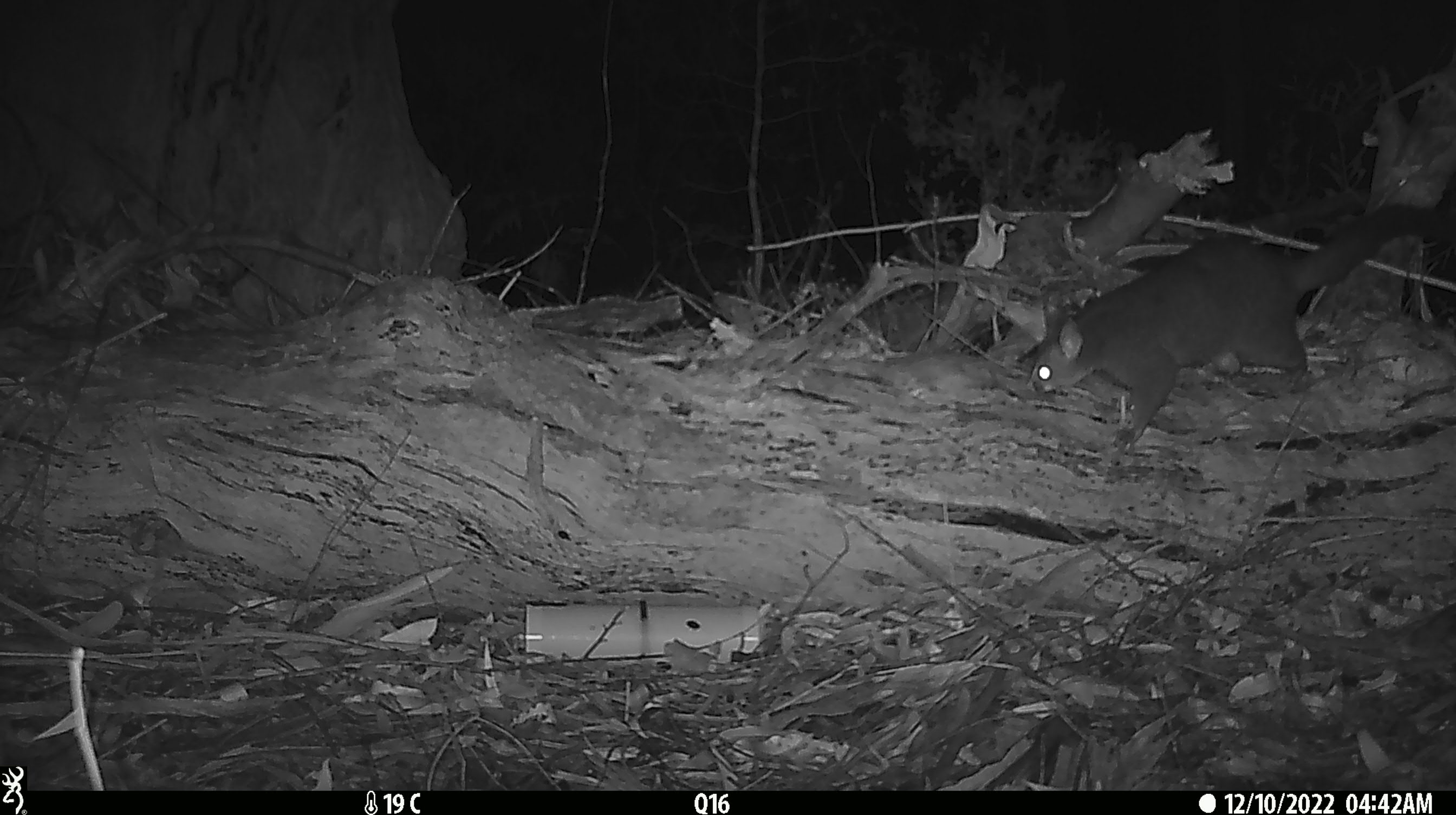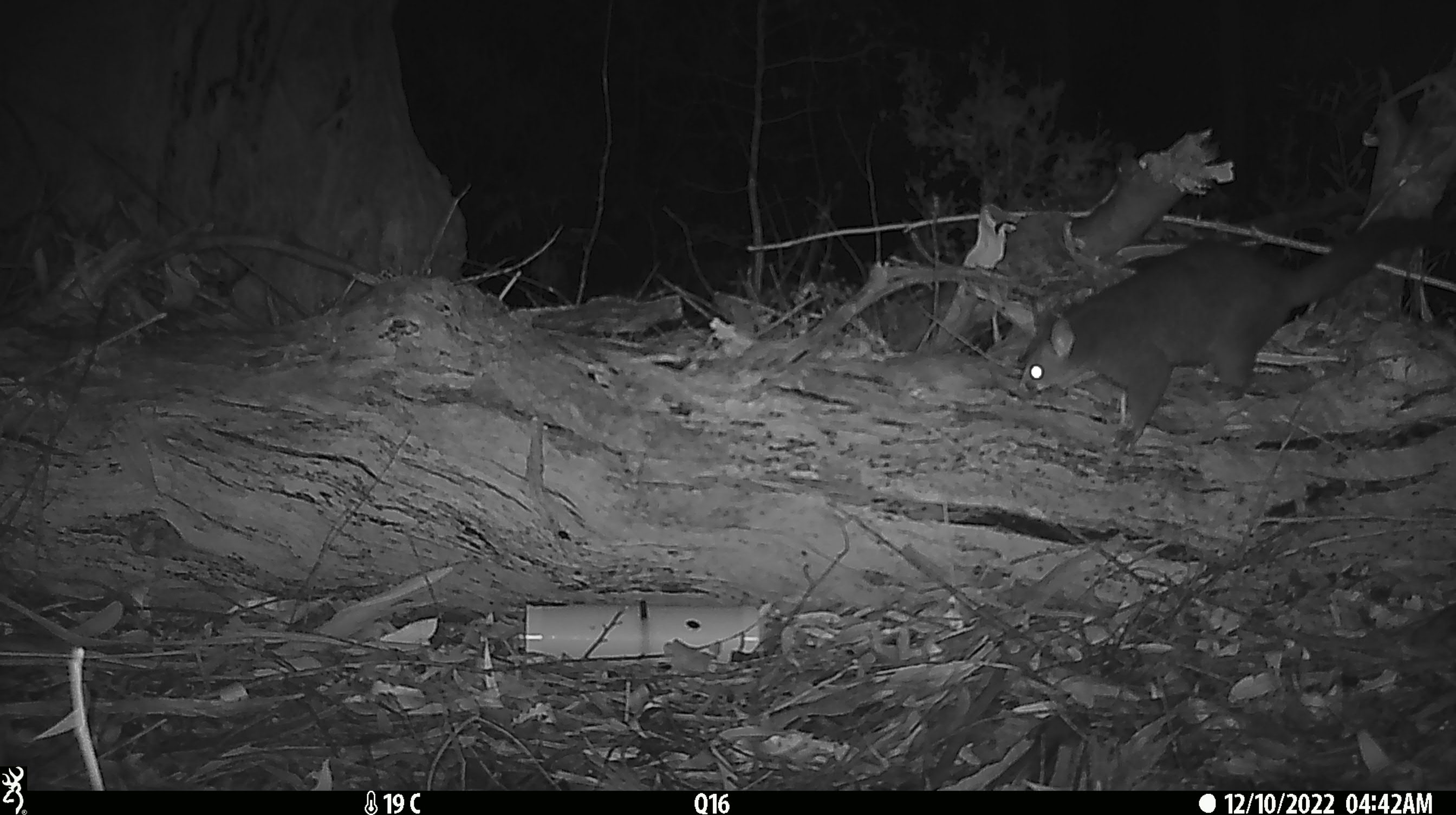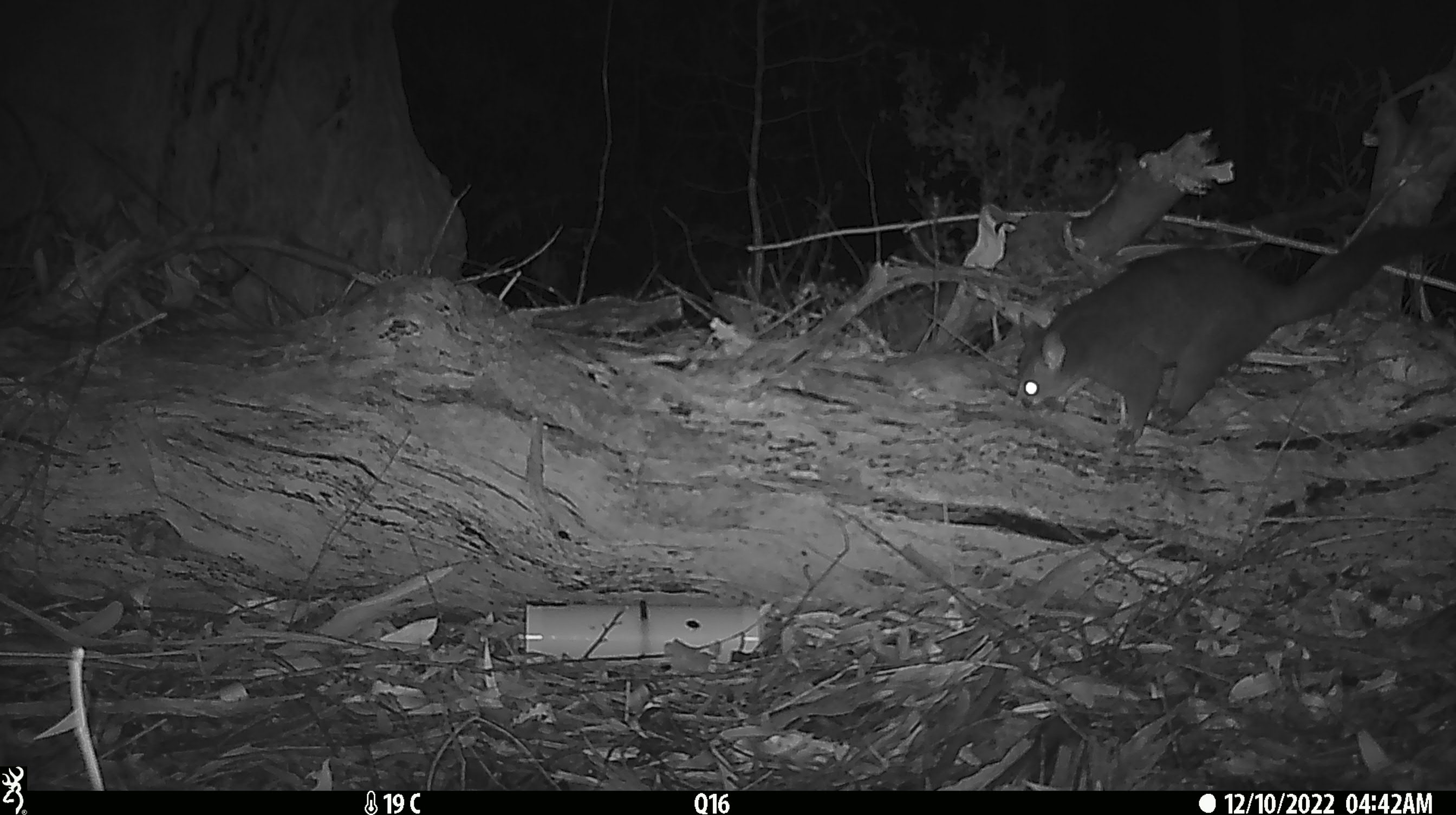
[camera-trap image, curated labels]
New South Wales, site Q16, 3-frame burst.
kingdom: Animalia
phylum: Chordata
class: Mammalia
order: Diprotodontia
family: Phalangeridae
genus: Trichosurus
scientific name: Trichosurus vulpecula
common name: common brushtail possum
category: possum